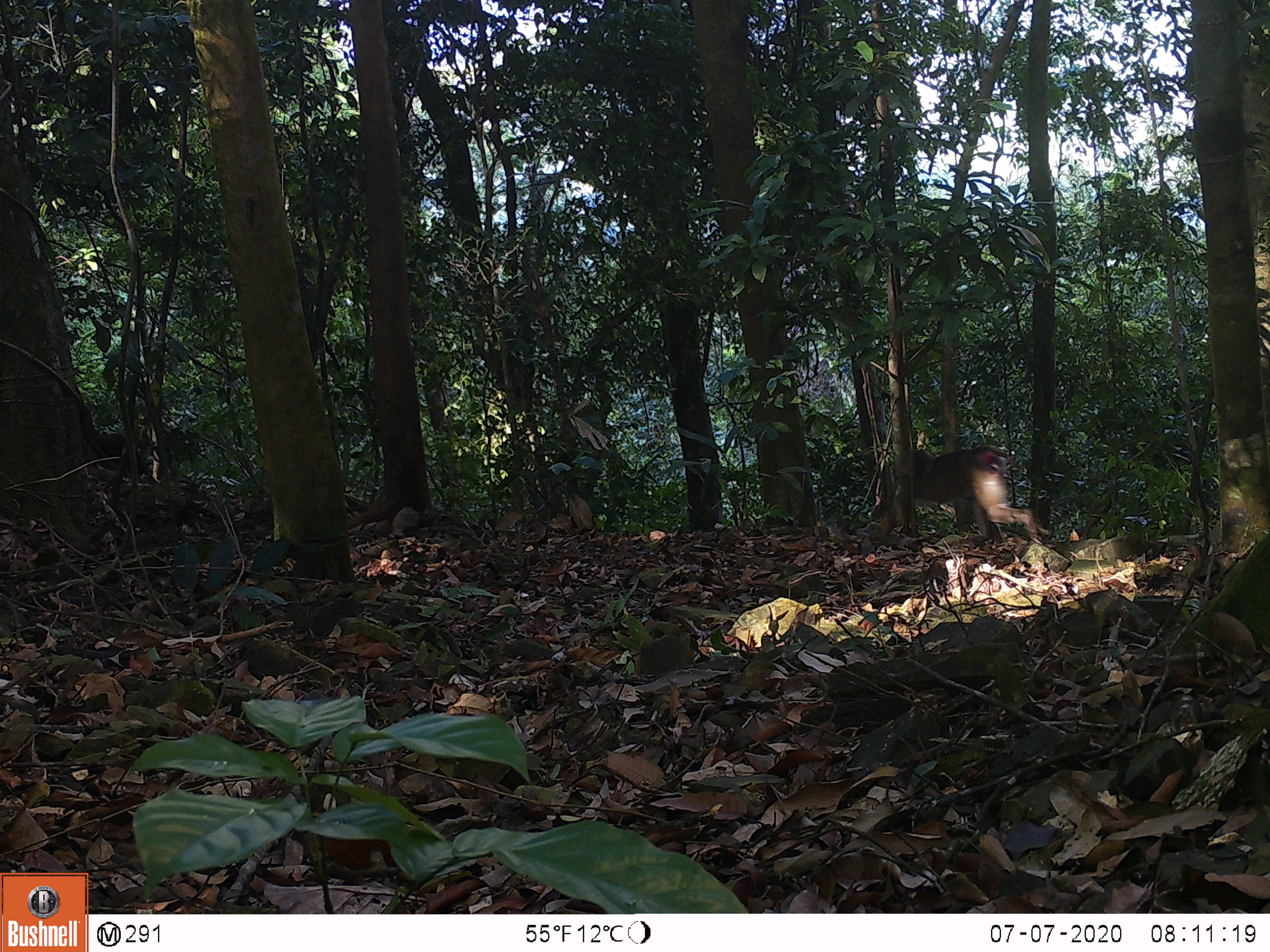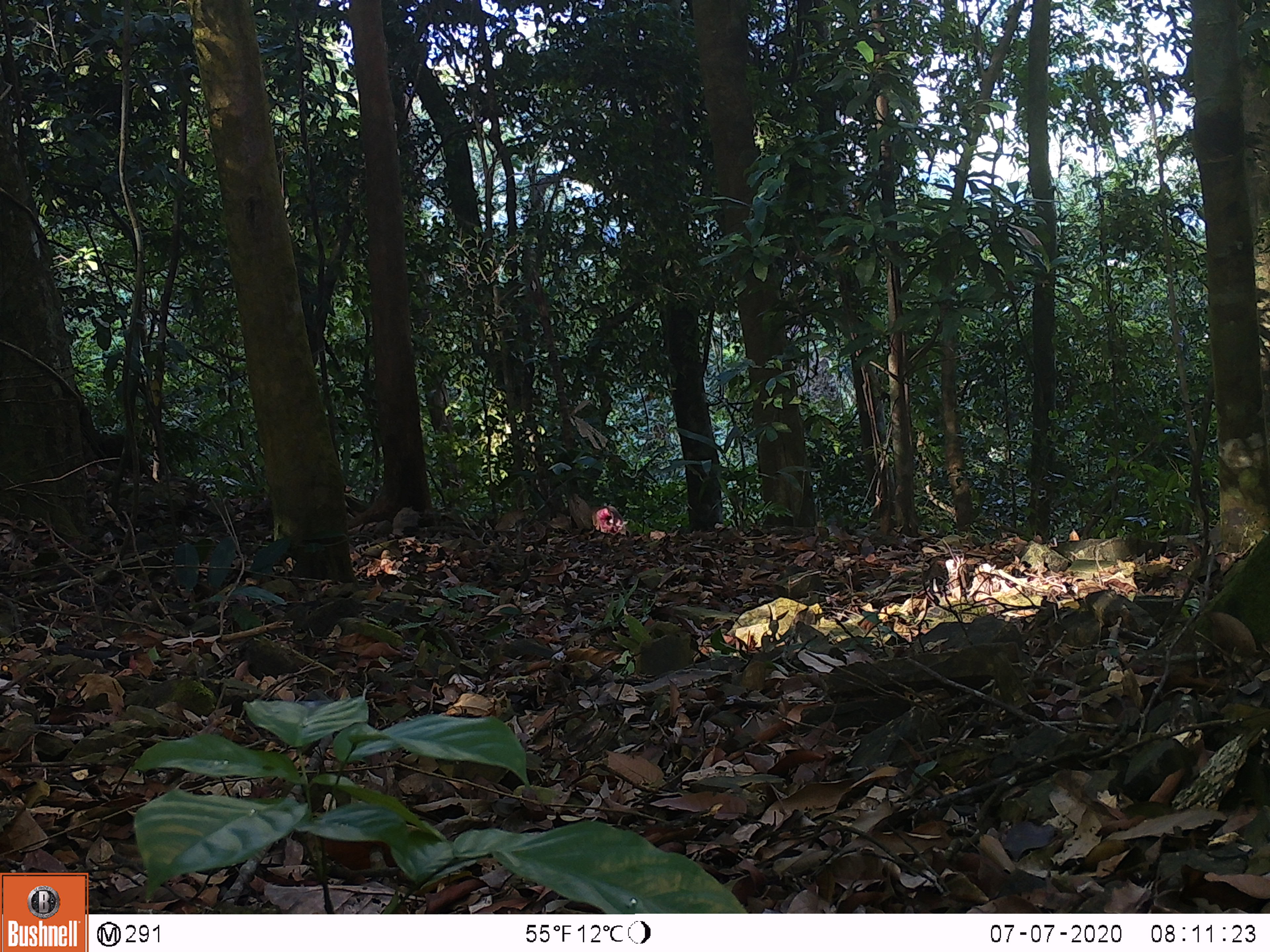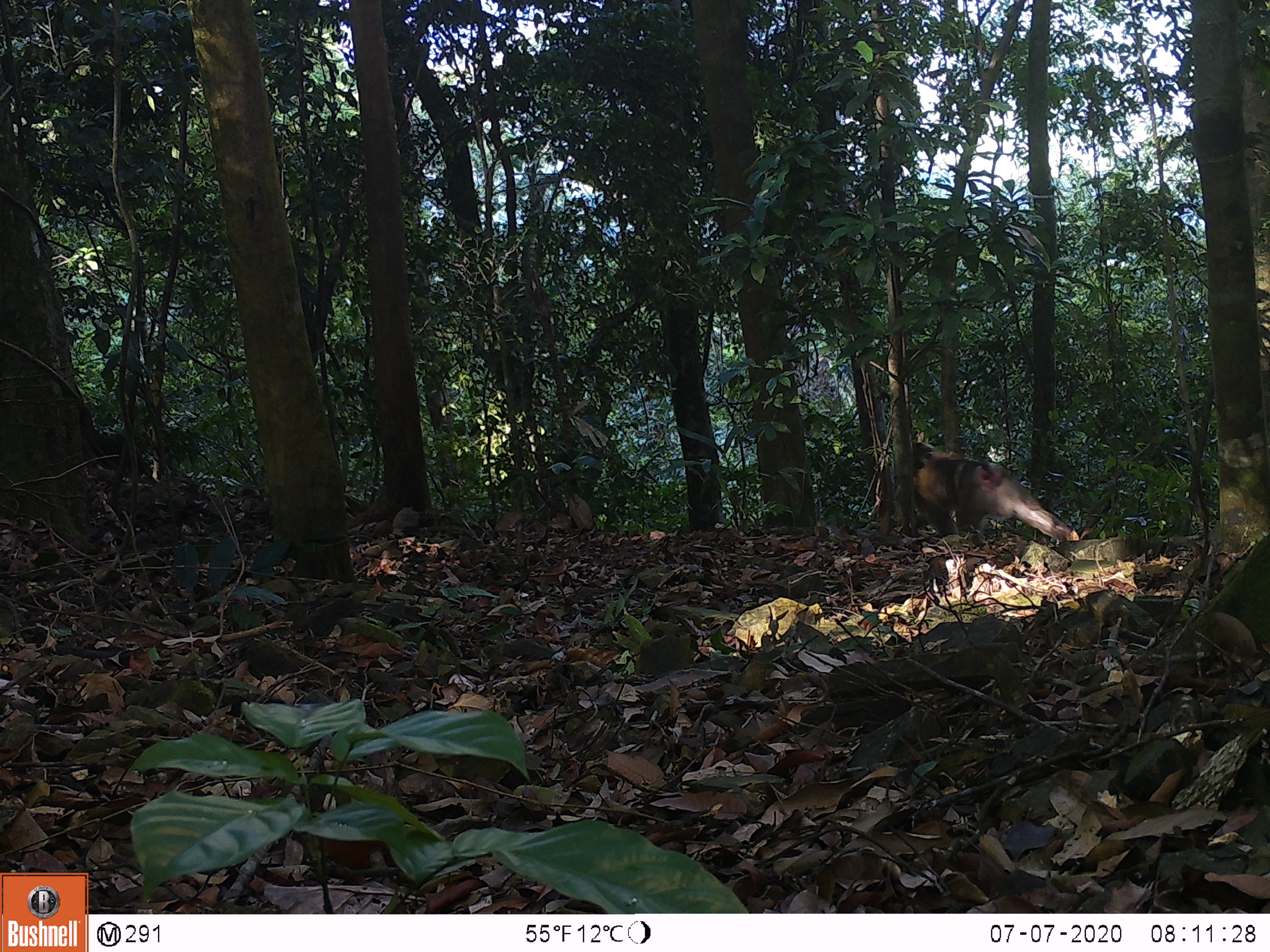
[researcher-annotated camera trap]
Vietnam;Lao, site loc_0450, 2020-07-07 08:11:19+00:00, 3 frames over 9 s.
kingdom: Animalia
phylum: Chordata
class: Mammalia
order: Primates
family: Cercopithecidae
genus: Macaca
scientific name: Macaca nemestrina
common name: pig-tailed macaque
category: pig tailed macaque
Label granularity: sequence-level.